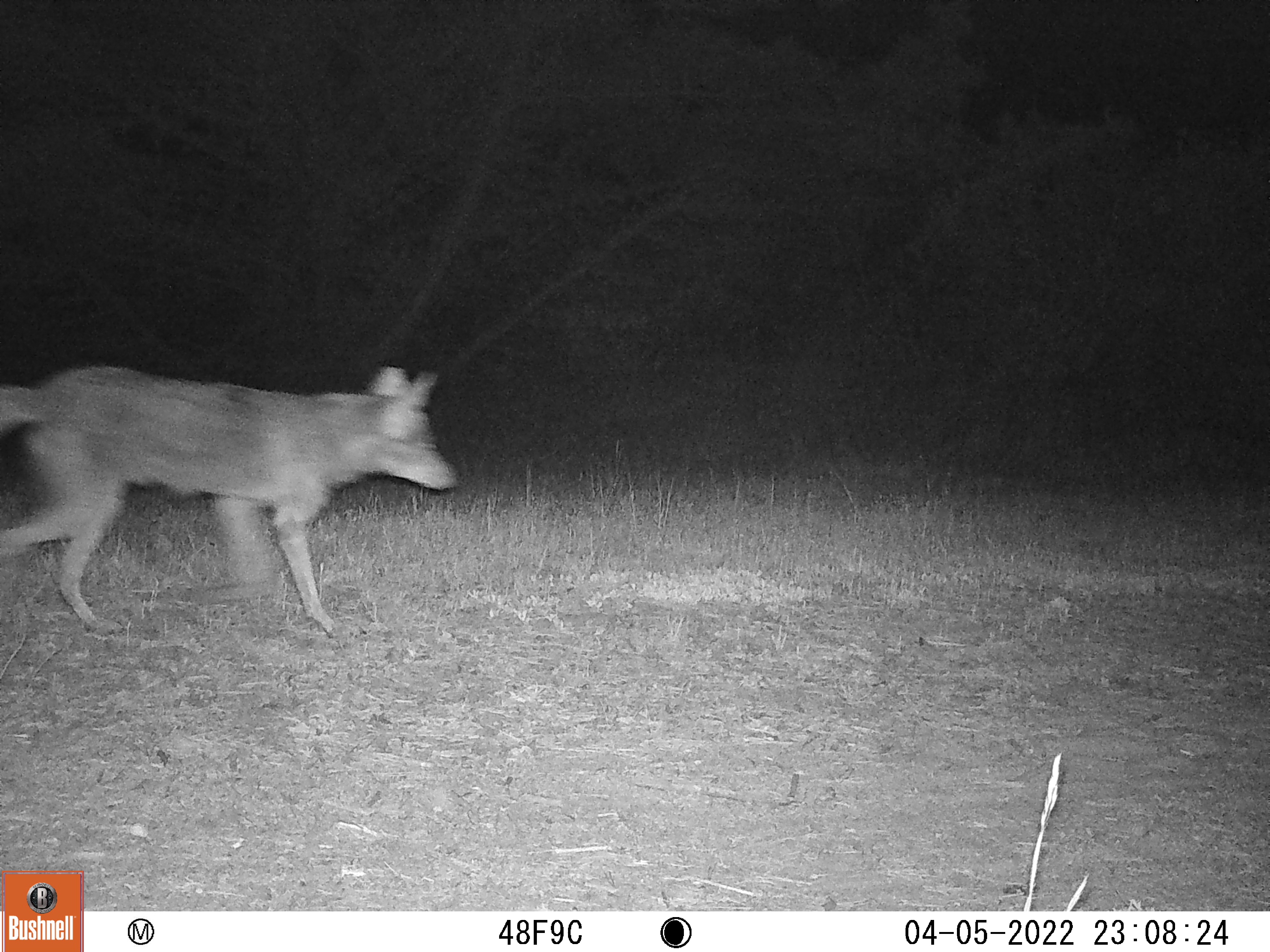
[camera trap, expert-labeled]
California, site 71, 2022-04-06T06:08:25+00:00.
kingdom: Animalia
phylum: Chordata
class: Mammalia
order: Carnivora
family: Canidae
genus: Canis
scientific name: Canis latrans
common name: coyote